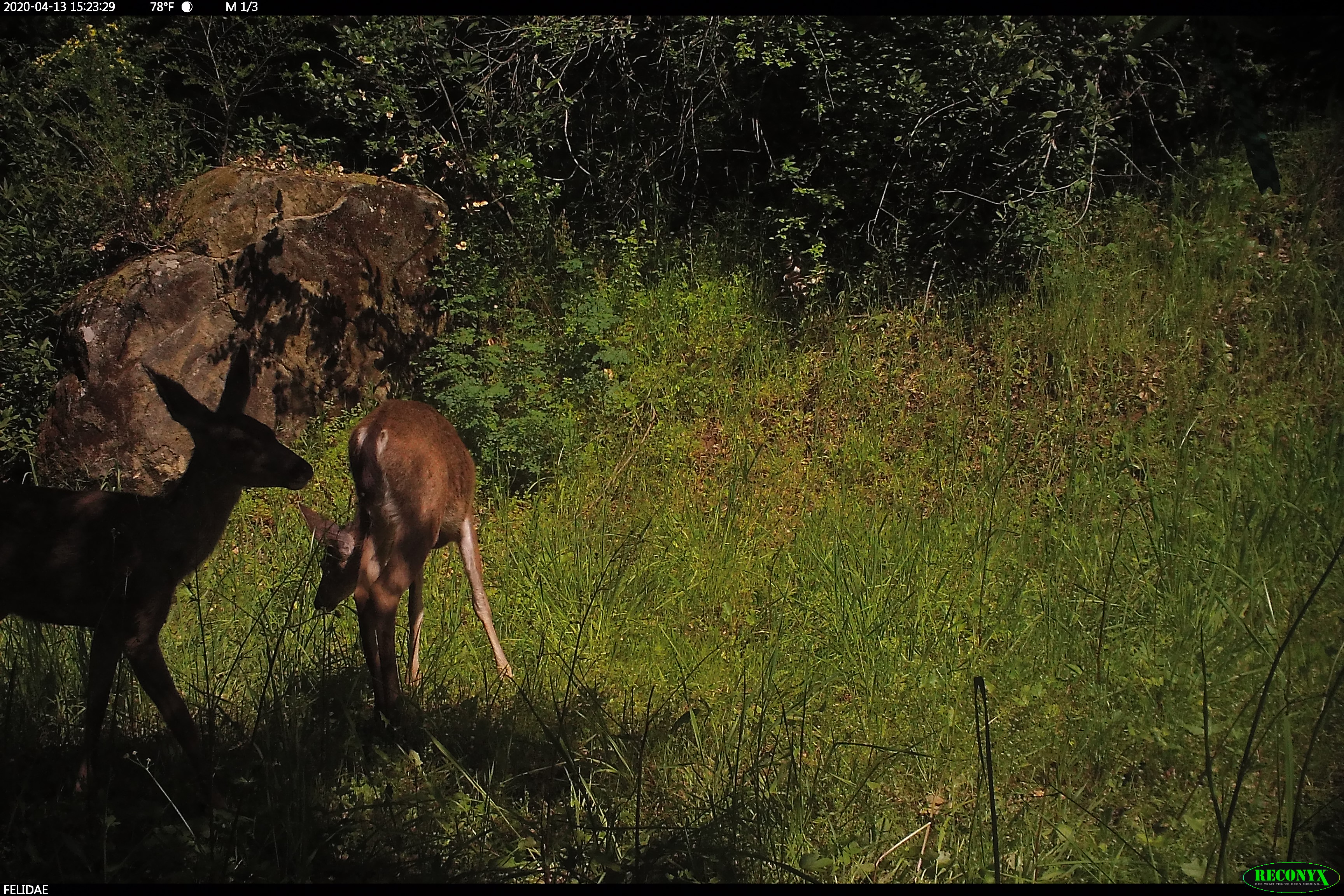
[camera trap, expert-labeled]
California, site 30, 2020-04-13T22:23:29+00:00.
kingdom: Animalia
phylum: Chordata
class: Mammalia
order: Artiodactyla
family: Cervidae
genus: Odocoileus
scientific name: Odocoileus hemionus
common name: mule deer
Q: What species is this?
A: Mule deer (Odocoileus hemionus).